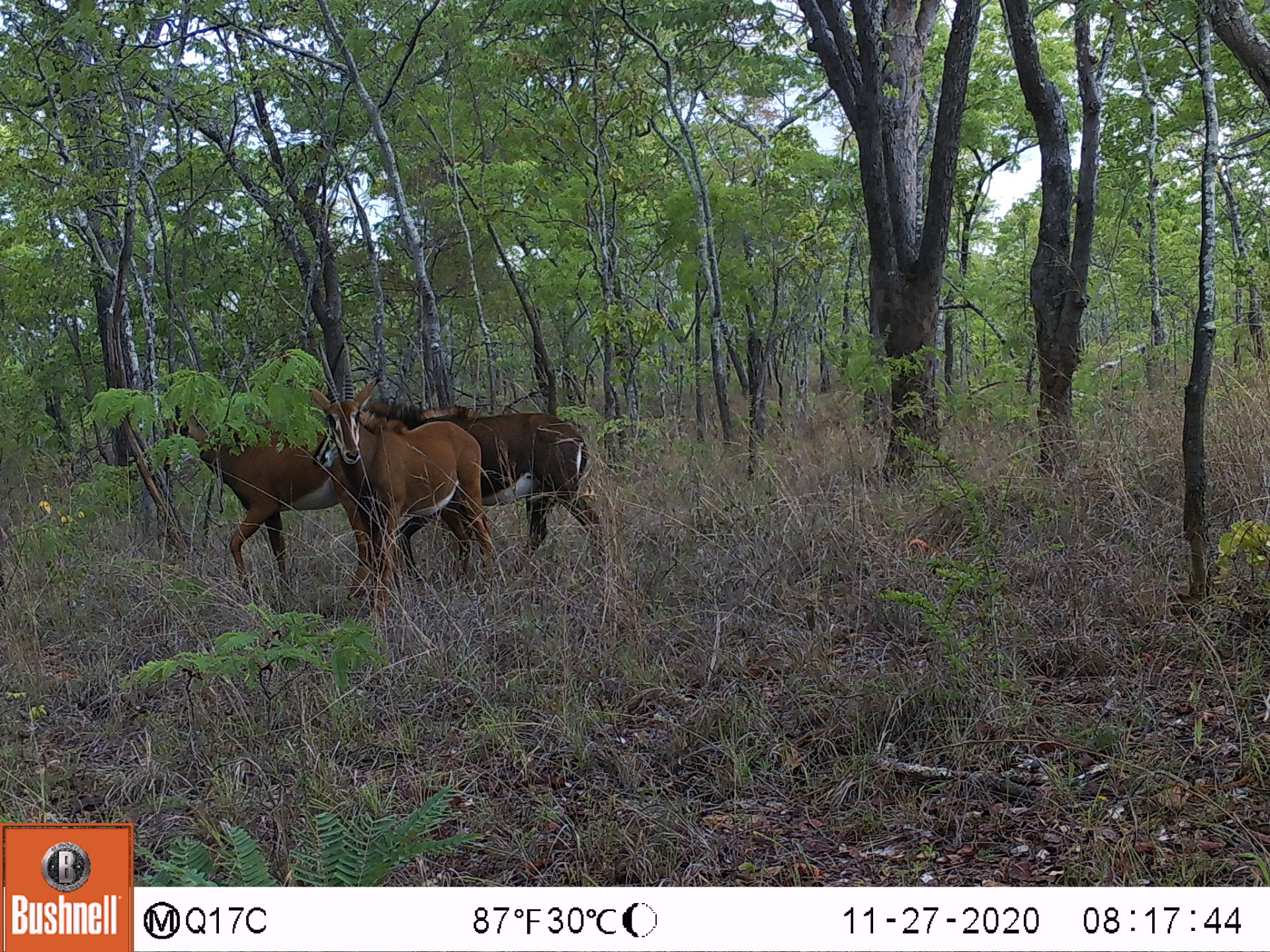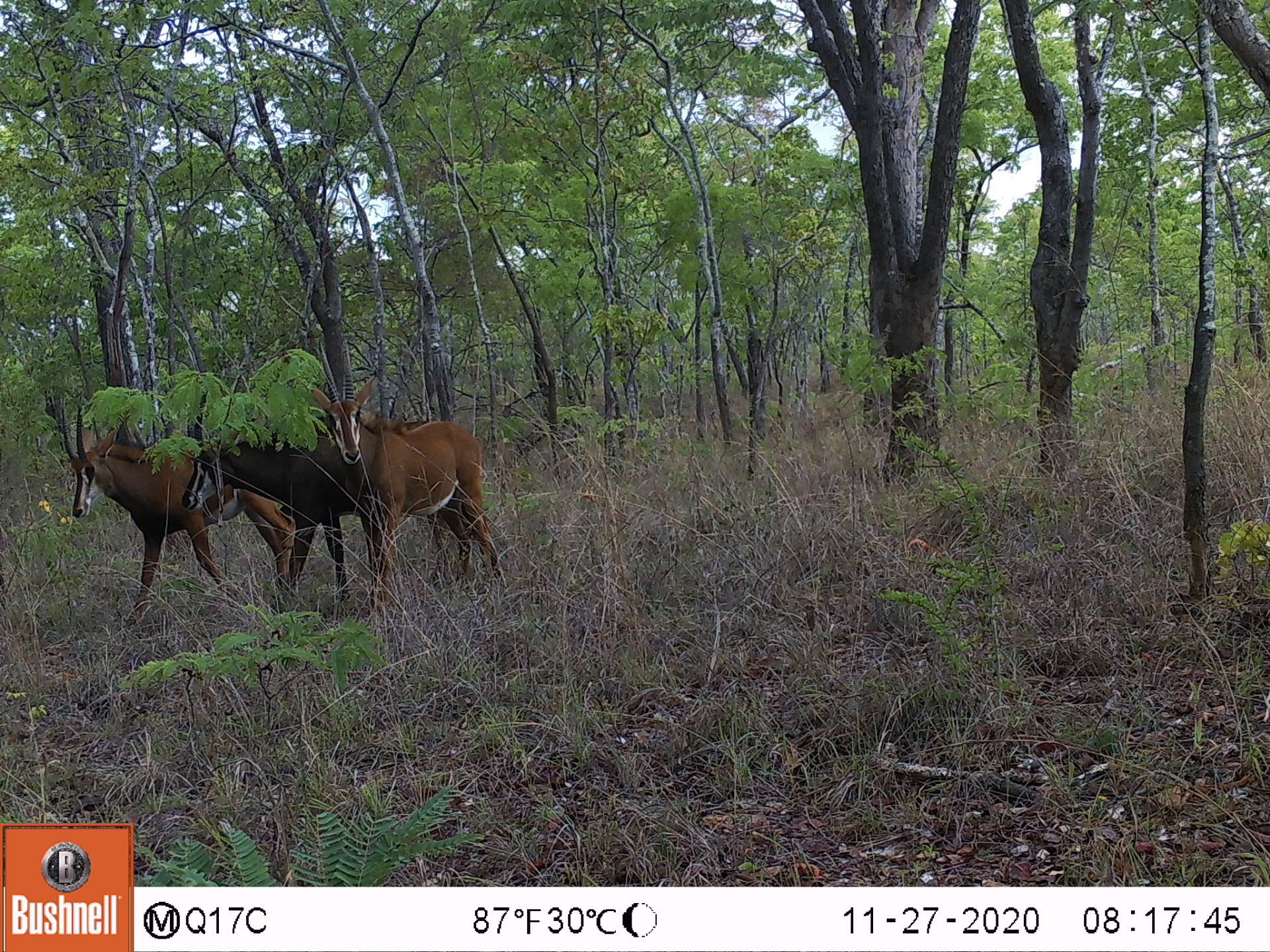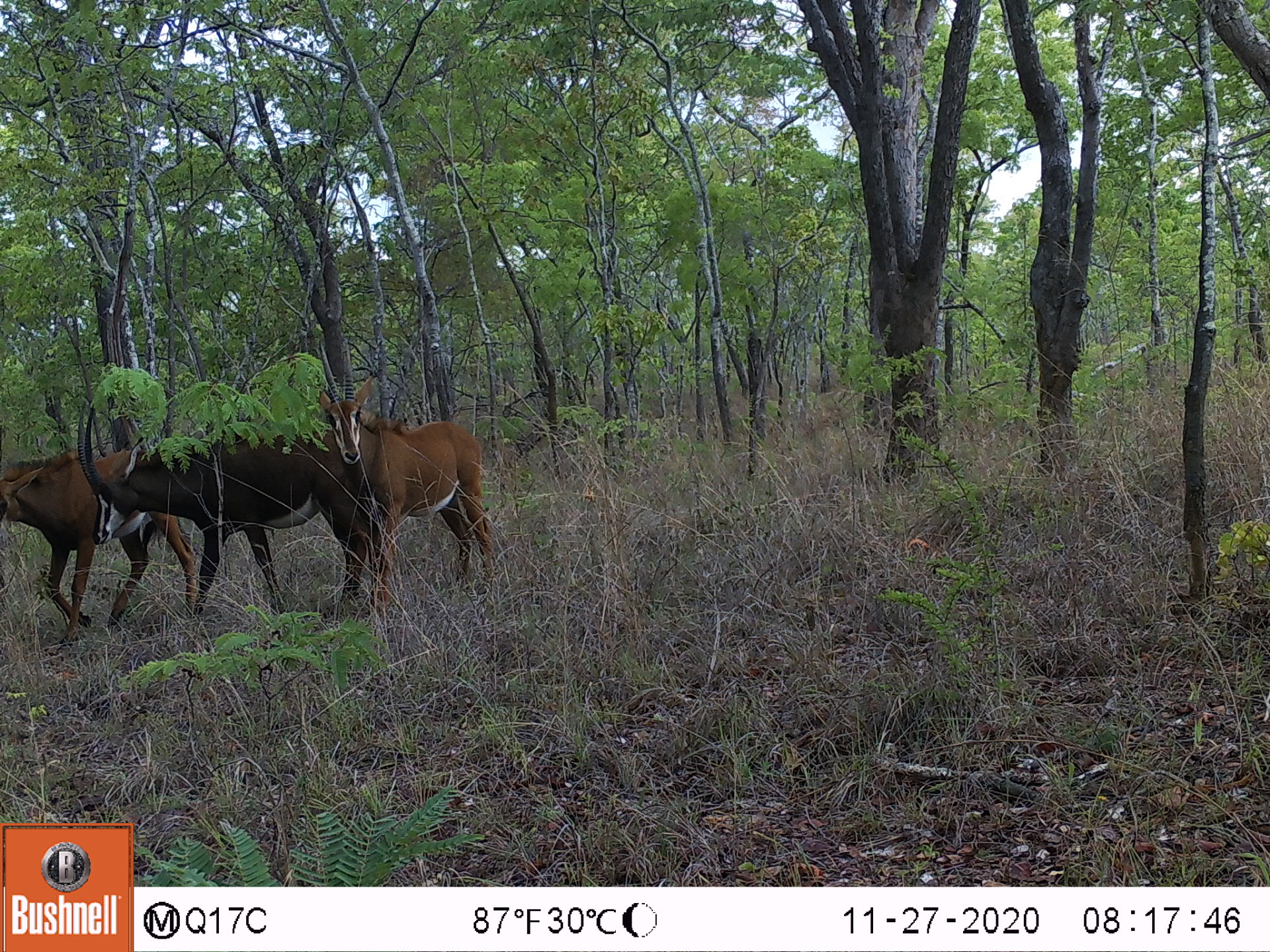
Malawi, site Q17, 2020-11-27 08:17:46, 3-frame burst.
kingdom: Animalia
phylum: Chordata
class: Mammalia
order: Artiodactyla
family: Bovidae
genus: Hippotragus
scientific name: Hippotragus niger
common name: sable antelope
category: sable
Sable (sable antelope) (Hippotragus niger), count 3.